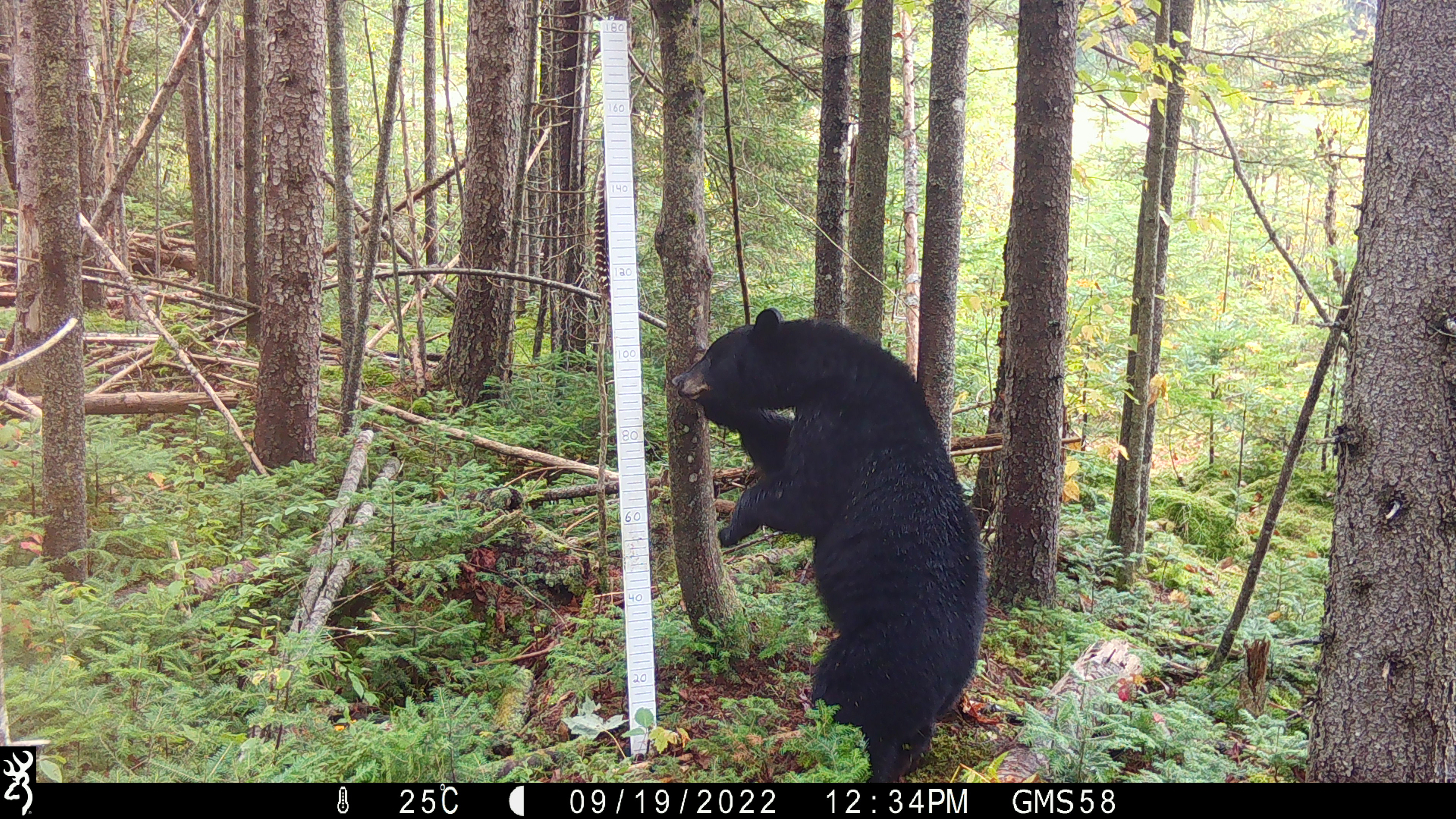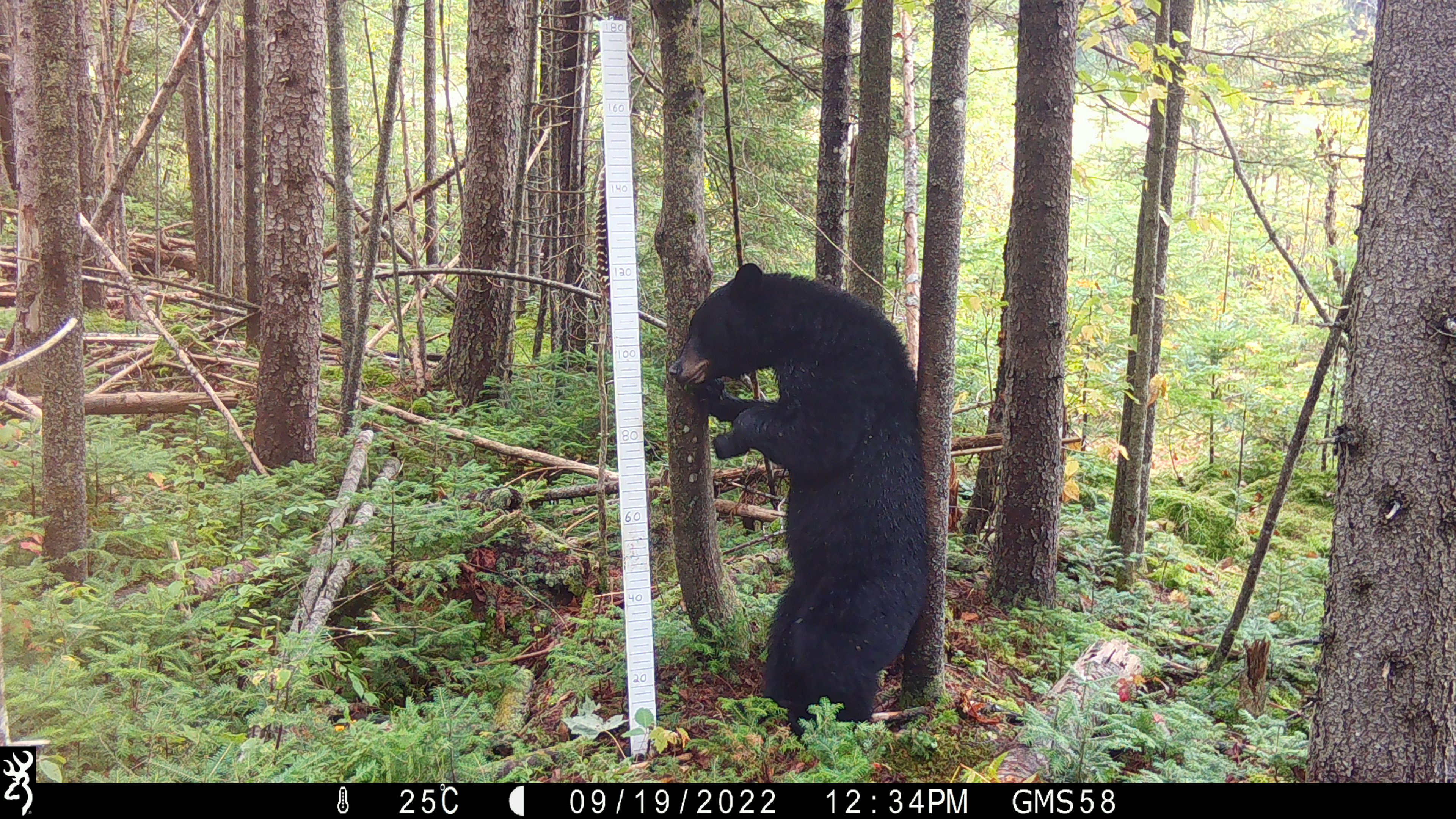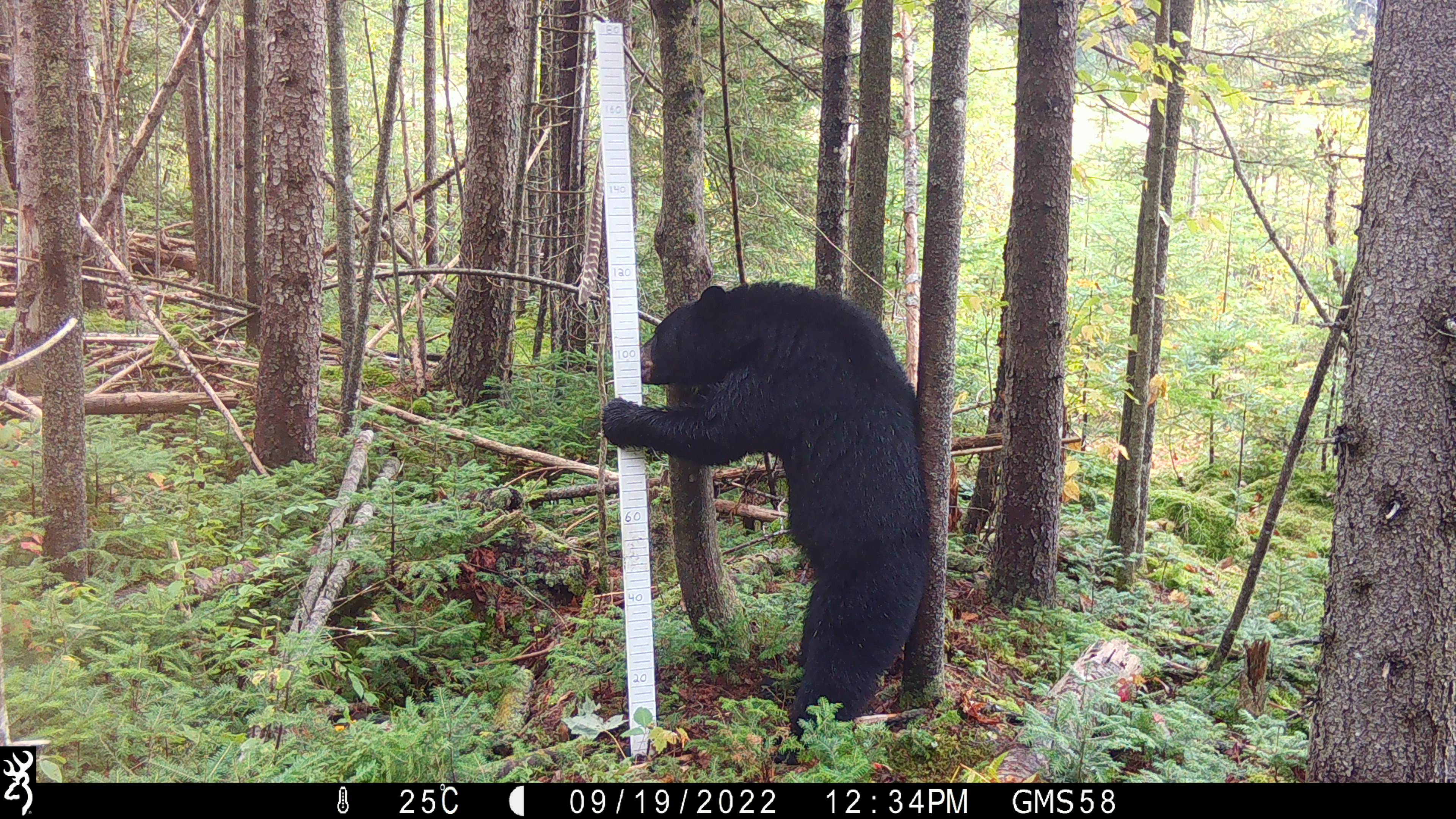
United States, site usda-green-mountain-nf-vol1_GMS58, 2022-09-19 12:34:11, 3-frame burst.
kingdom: Animalia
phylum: Chordata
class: Mammalia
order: Carnivora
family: Ursidae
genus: Ursus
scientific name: Ursus americanus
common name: black bear